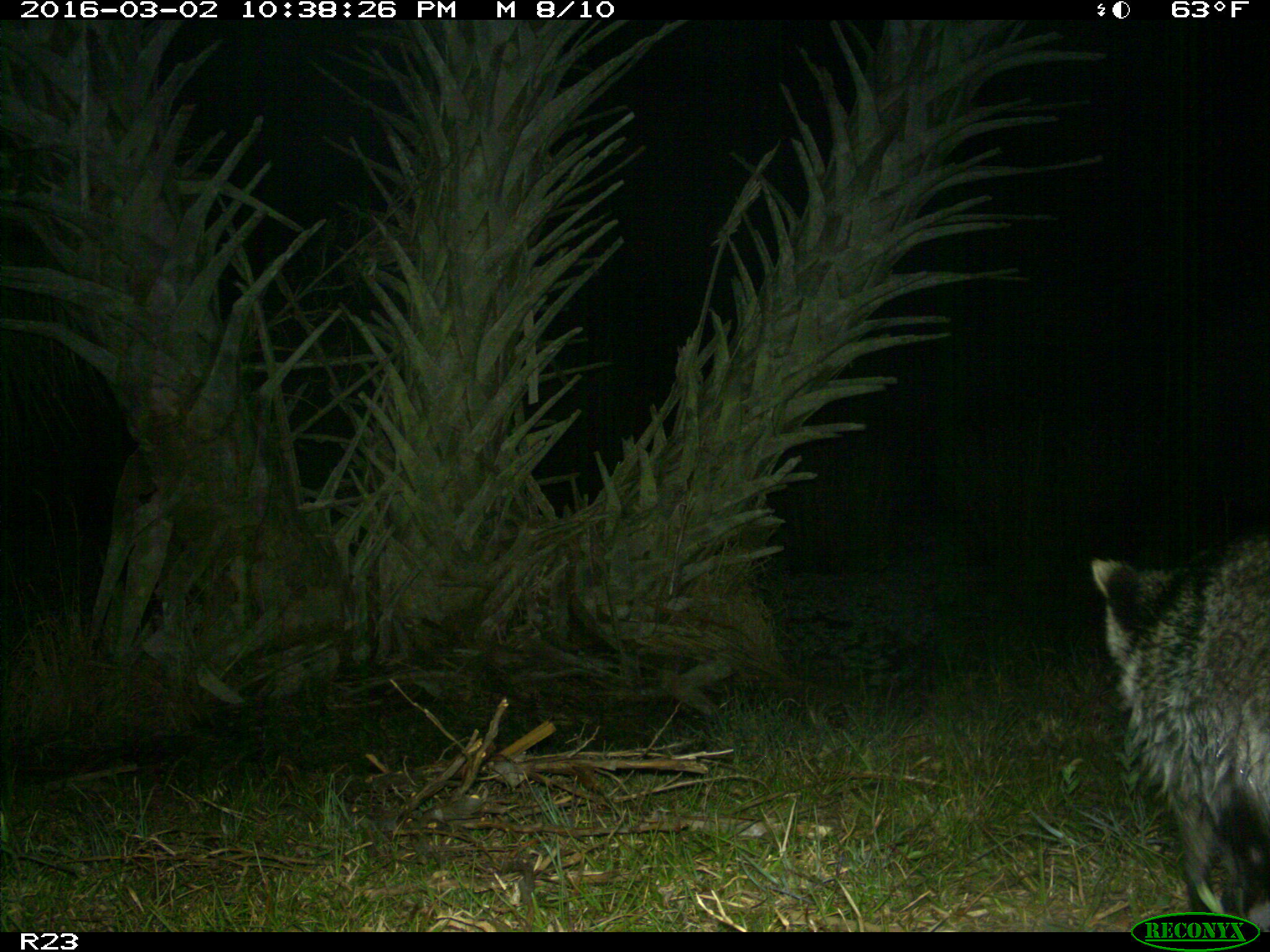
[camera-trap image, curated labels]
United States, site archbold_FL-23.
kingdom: Animalia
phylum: Chordata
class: Mammalia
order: Carnivora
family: Procyonidae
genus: Procyon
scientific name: Procyon lotor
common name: common raccoon